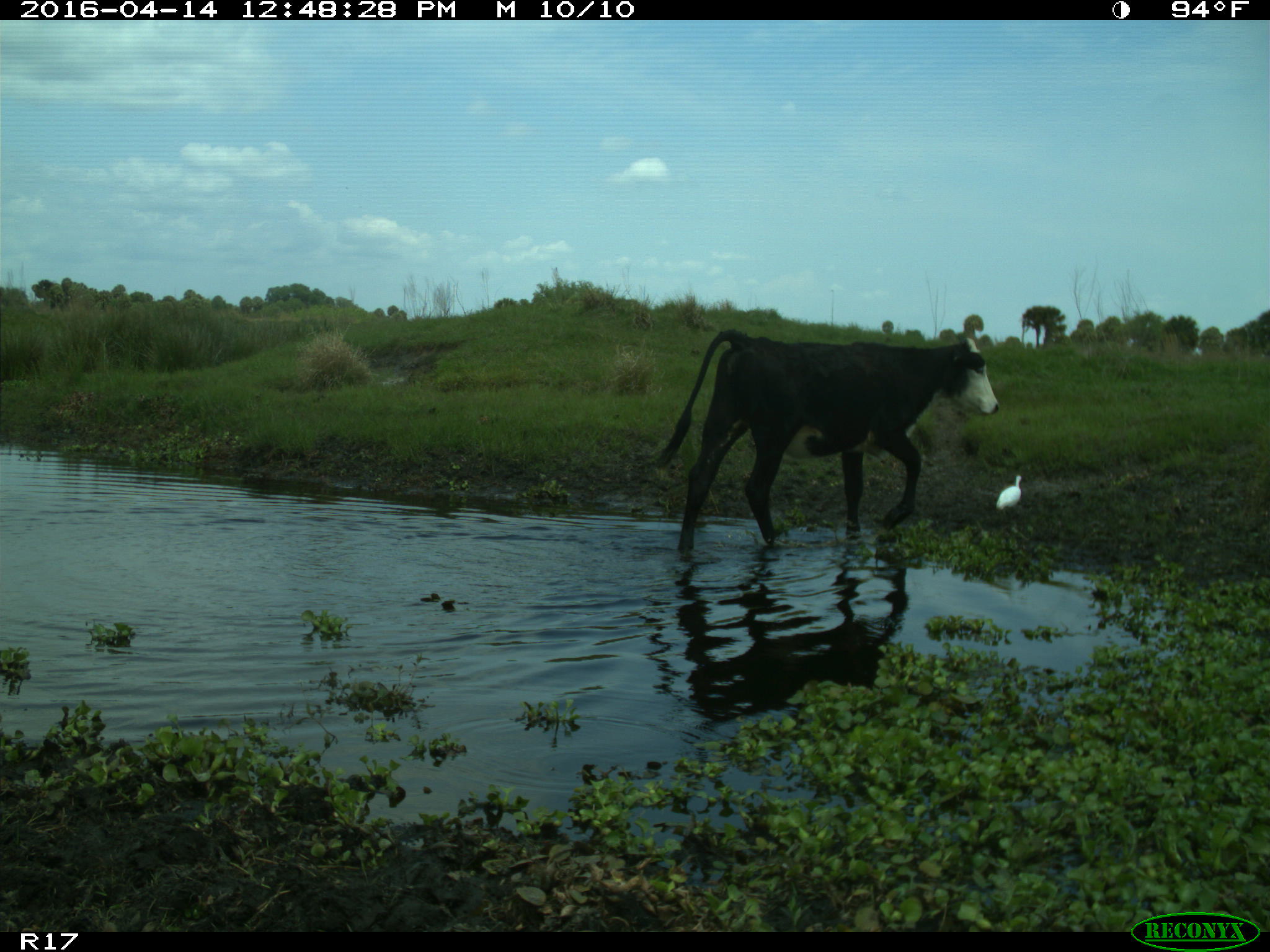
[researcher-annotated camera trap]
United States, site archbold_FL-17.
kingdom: Animalia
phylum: Chordata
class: Mammalia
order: Artiodactyla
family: Bovidae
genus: Bos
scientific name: Bos taurus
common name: domestic cow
Bos taurus (domestic cow).